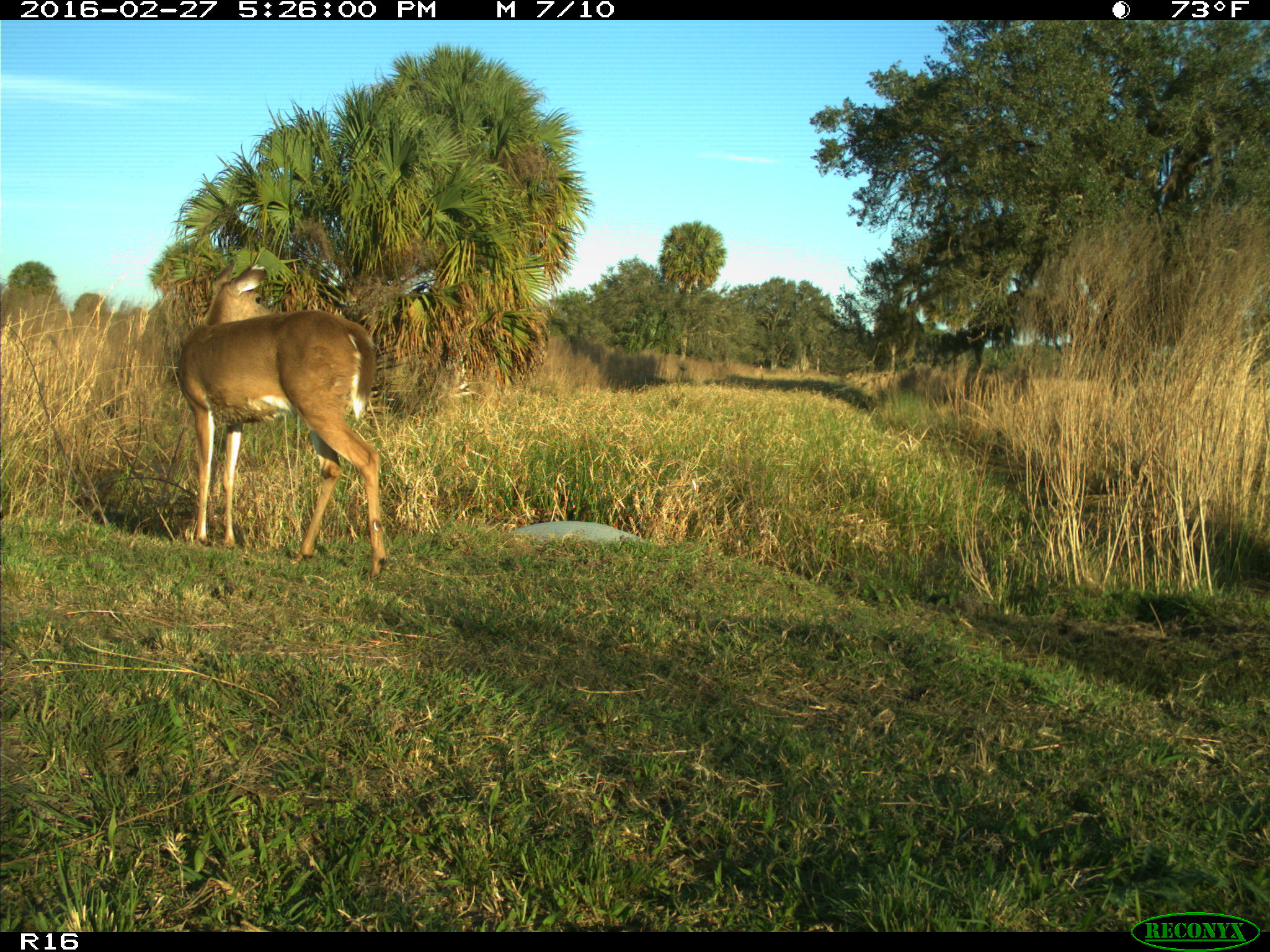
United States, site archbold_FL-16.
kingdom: Animalia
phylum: Chordata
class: Mammalia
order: Artiodactyla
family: Cervidae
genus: Odocoileus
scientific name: Odocoileus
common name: deer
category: unidentified deer